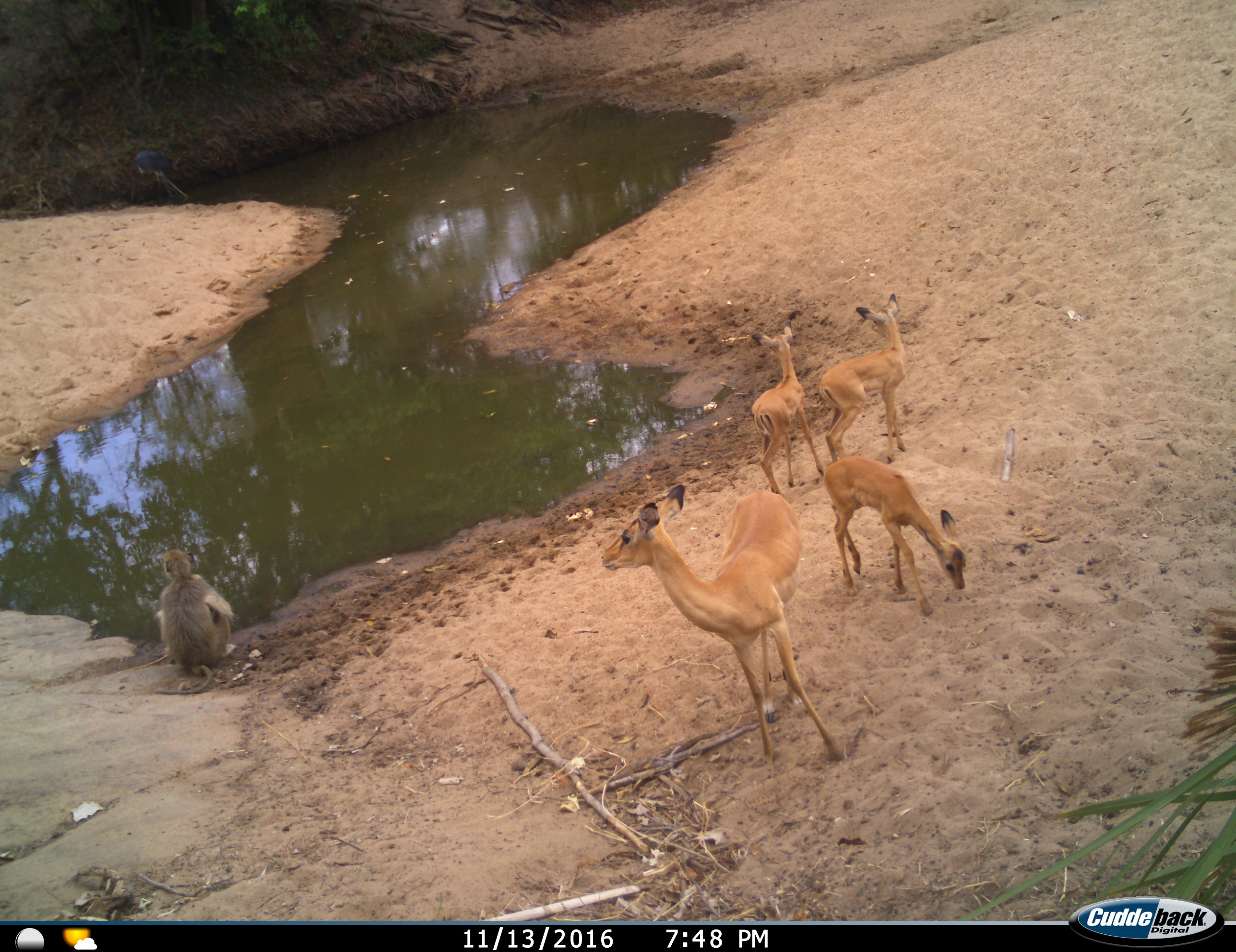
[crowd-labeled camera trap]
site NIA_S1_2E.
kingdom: Animalia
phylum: Chordata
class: Mammalia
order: Primates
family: Cercopithecidae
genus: Papio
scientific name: Papio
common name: baboon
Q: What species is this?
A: Baboon (Papio).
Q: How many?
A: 1.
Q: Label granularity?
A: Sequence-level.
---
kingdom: Animalia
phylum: Chordata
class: Mammalia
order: Artiodactyla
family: Bovidae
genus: Aepyceros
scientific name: Aepyceros melampus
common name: impala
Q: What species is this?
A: Impala (Aepyceros melampus).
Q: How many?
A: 4.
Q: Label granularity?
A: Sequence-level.